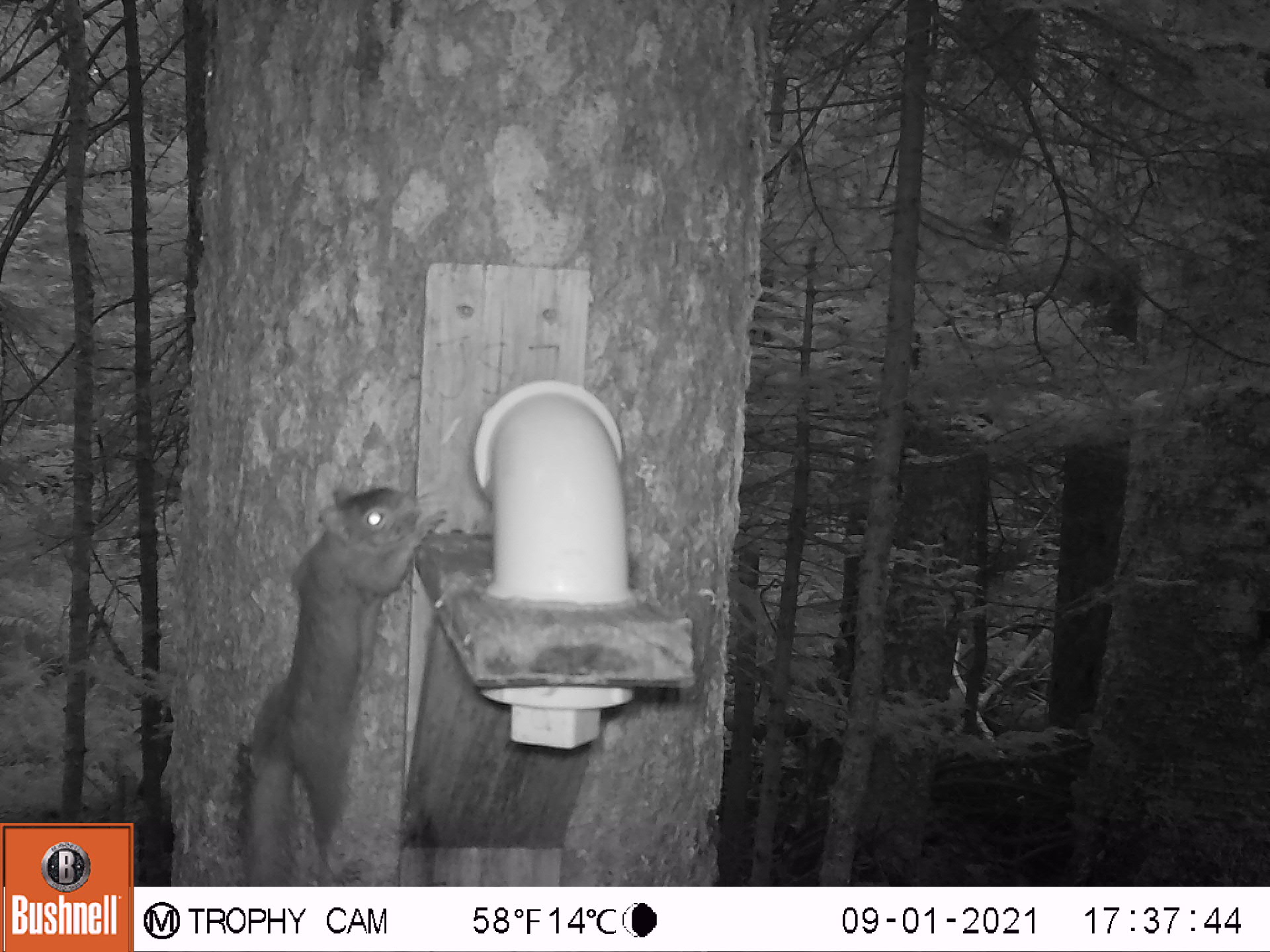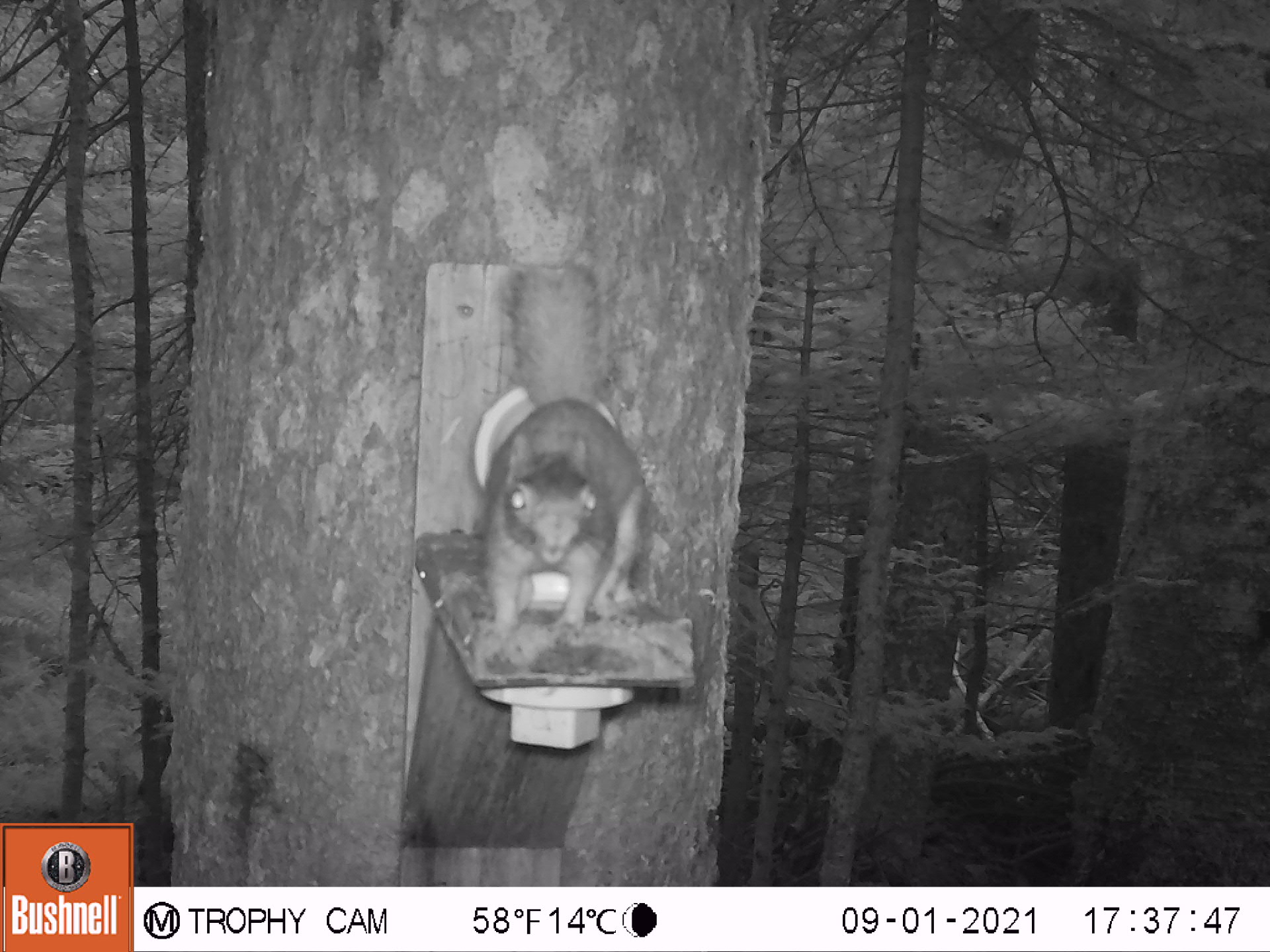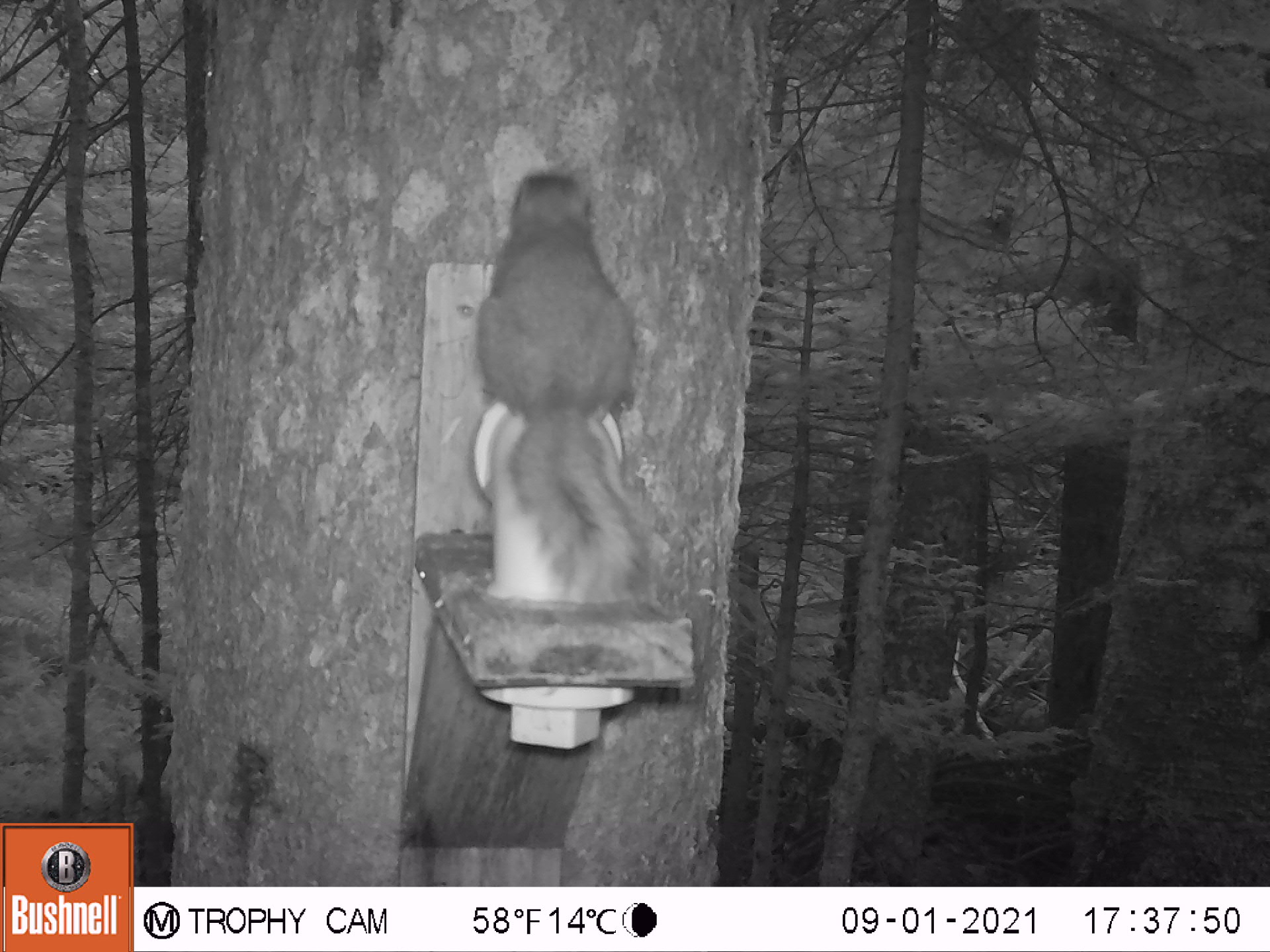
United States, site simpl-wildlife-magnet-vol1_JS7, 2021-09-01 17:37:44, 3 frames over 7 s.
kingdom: Animalia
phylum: Chordata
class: Mammalia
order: Rodentia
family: Sciuridae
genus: Tamiasciurus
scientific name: Tamiasciurus hudsonicus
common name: red squirrel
Red squirrel (Tamiasciurus hudsonicus).